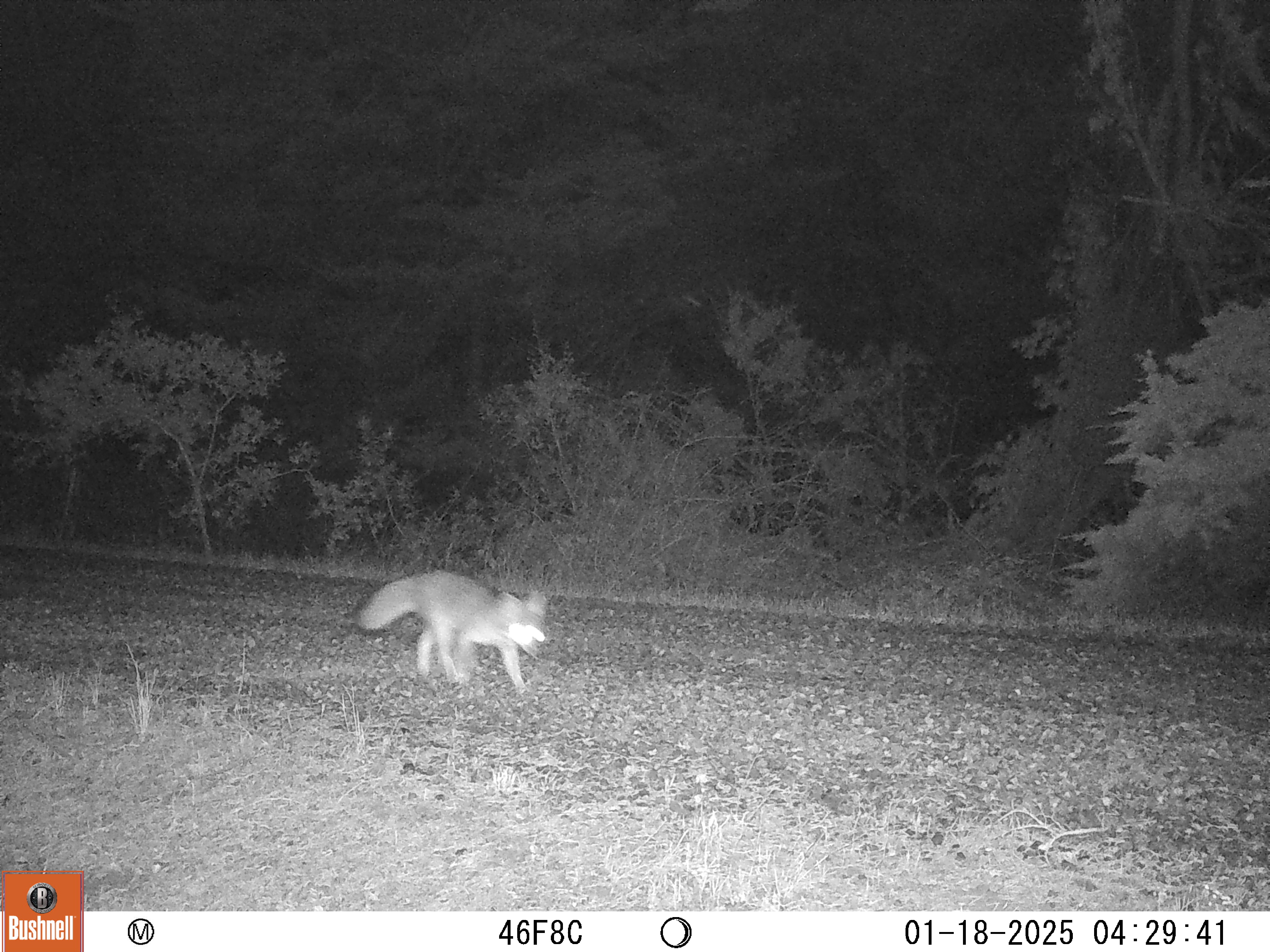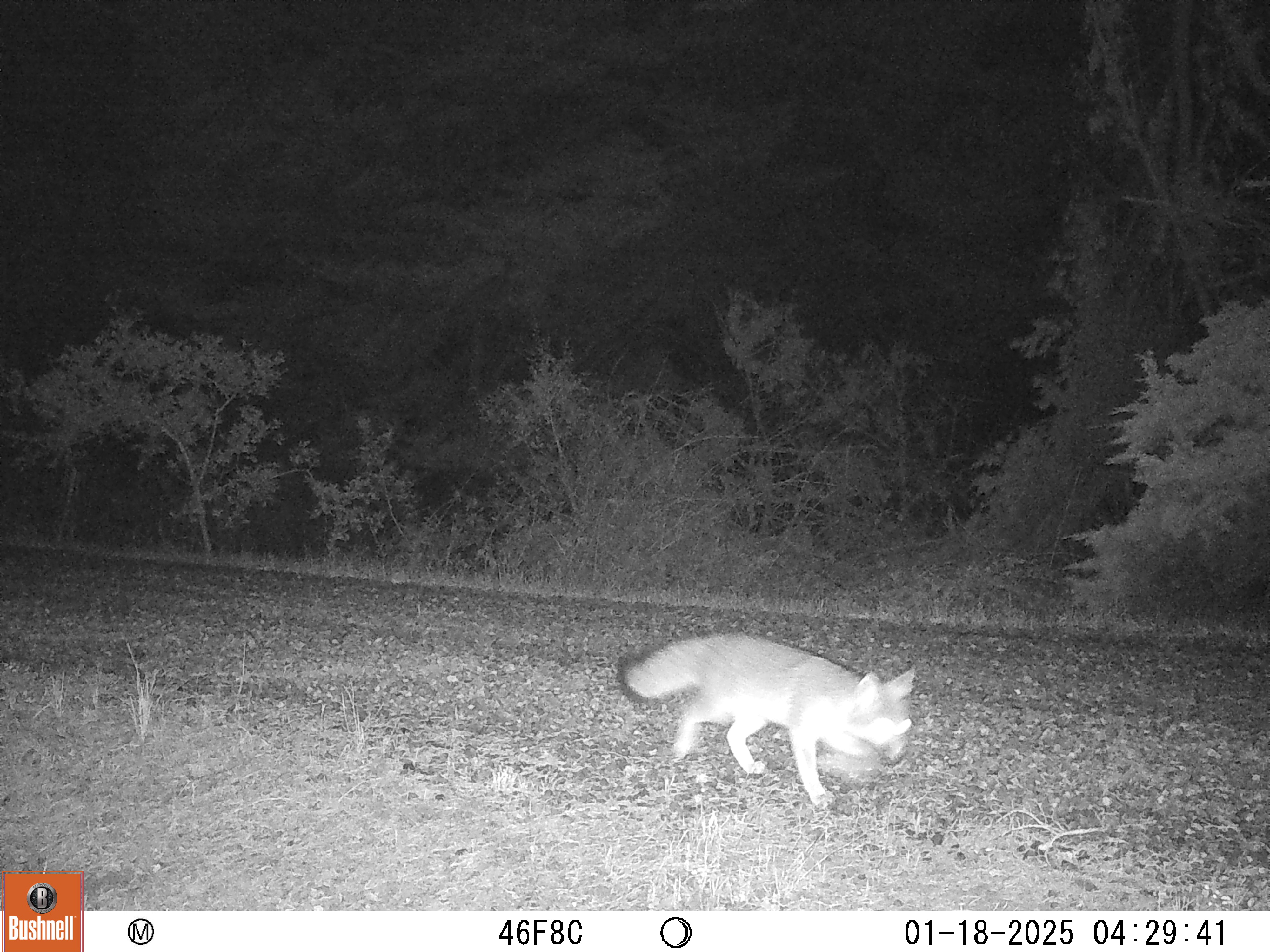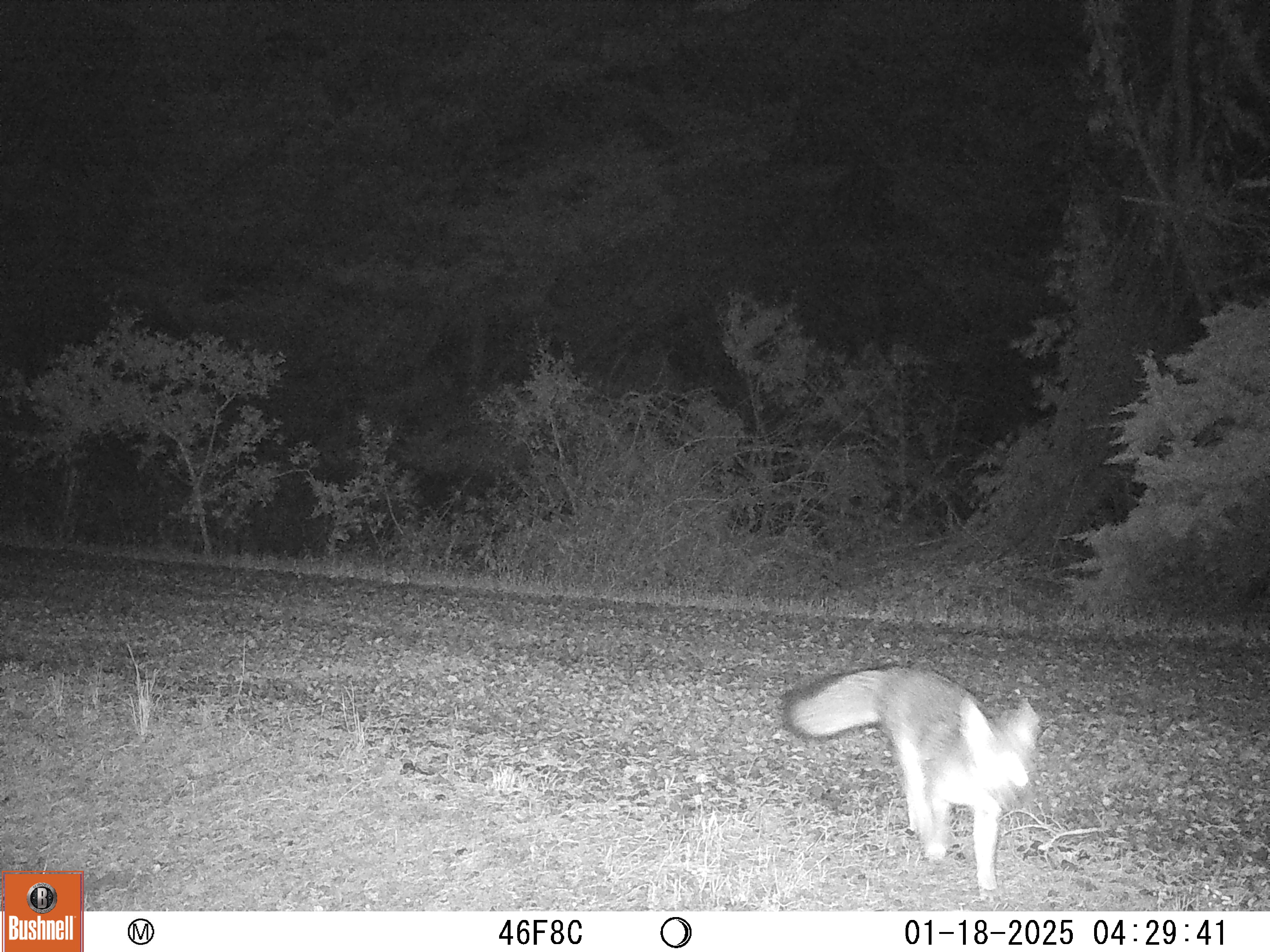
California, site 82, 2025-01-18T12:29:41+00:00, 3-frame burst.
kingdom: Animalia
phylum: Chordata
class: Mammalia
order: Carnivora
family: Canidae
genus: Urocyon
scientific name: Urocyon cinereoargenteus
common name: gray fox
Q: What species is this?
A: Gray fox (Urocyon cinereoargenteus).